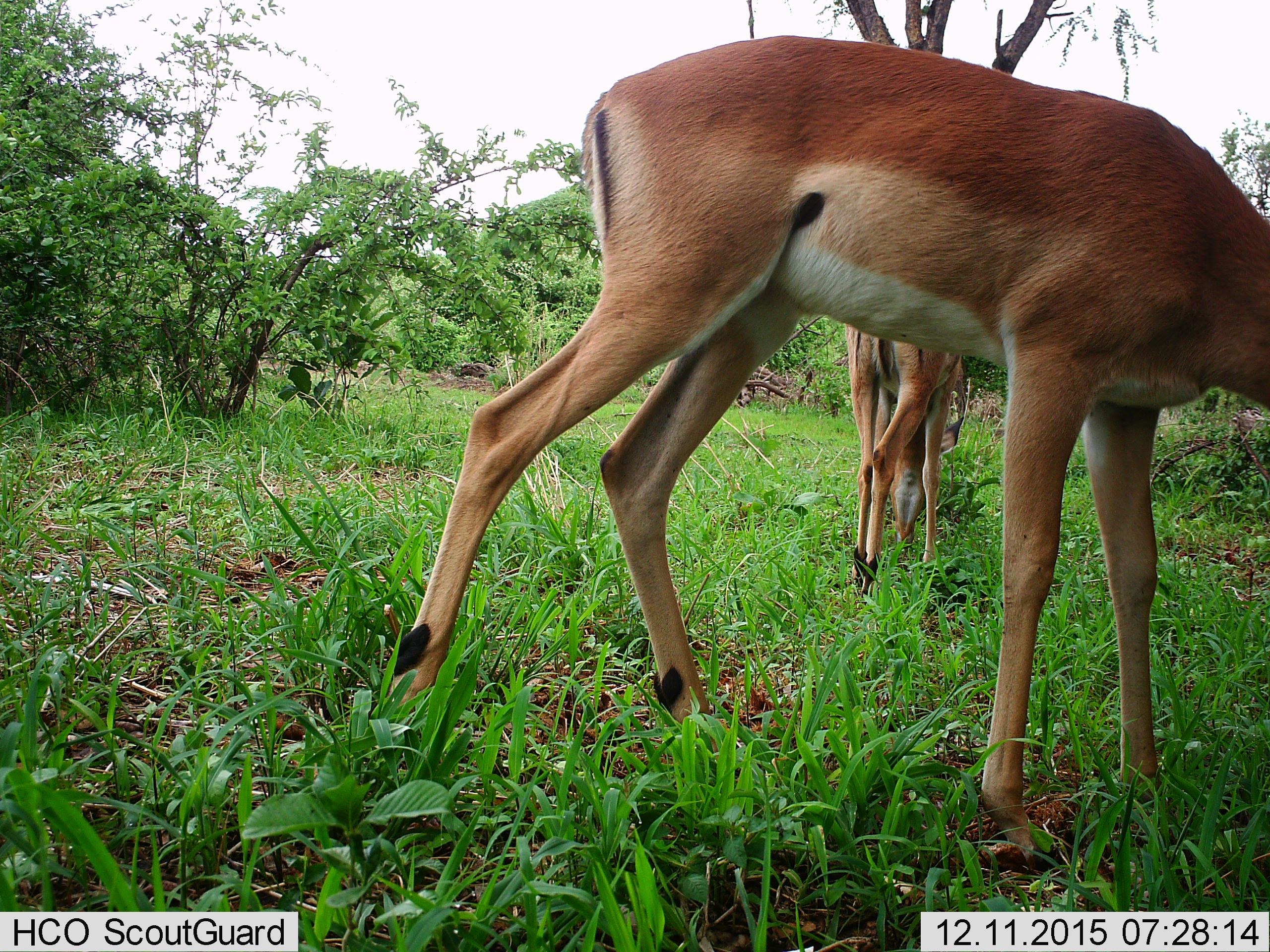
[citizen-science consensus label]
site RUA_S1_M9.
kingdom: Animalia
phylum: Chordata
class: Mammalia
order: Artiodactyla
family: Bovidae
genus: Aepyceros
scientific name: Aepyceros melampus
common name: impala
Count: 2.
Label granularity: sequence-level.